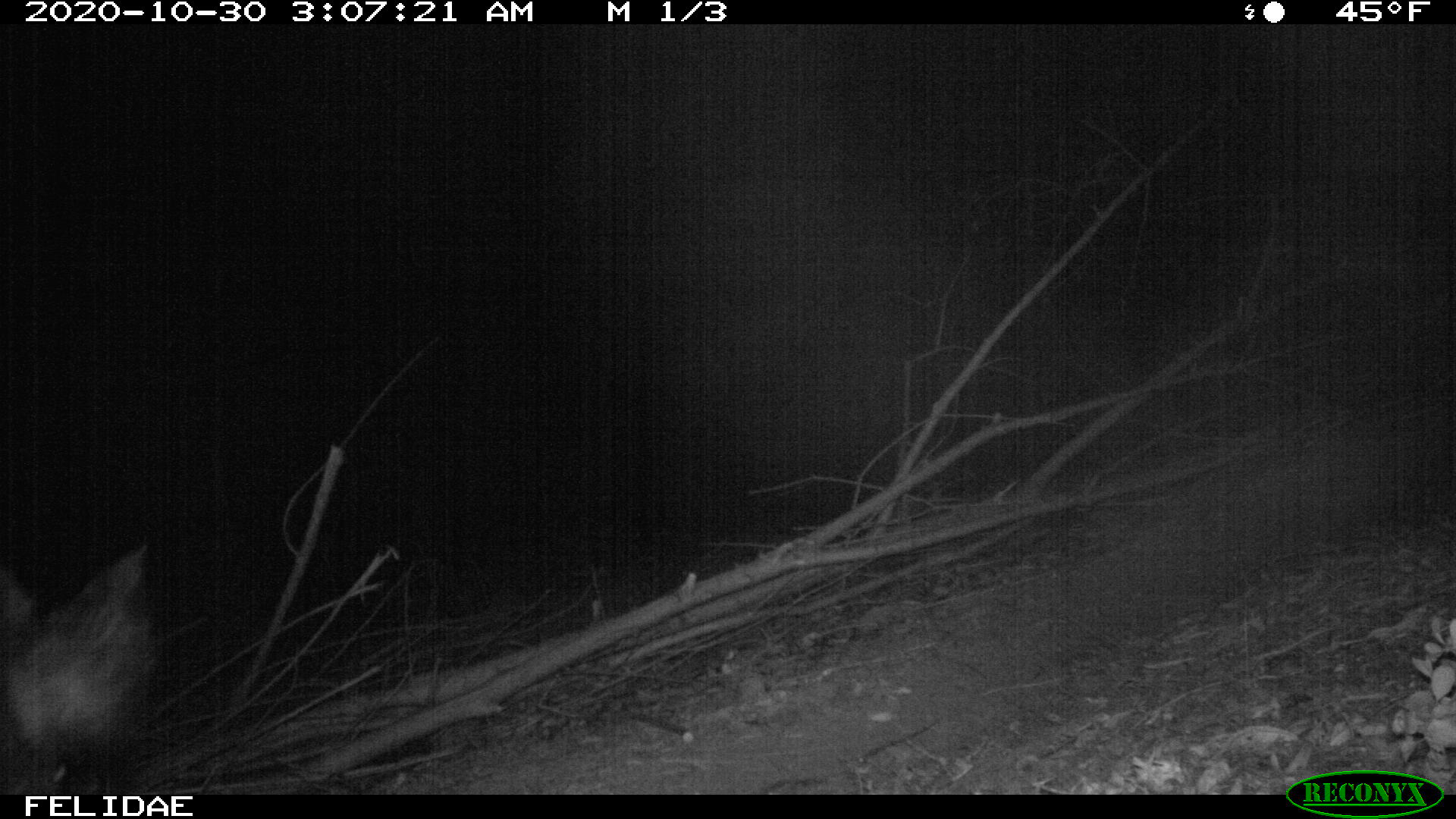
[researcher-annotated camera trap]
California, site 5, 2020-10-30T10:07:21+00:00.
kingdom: Animalia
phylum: Chordata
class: Mammalia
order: Artiodactyla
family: Suidae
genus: Sus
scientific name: Sus scrofa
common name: wild boar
Wild boar (Sus scrofa).